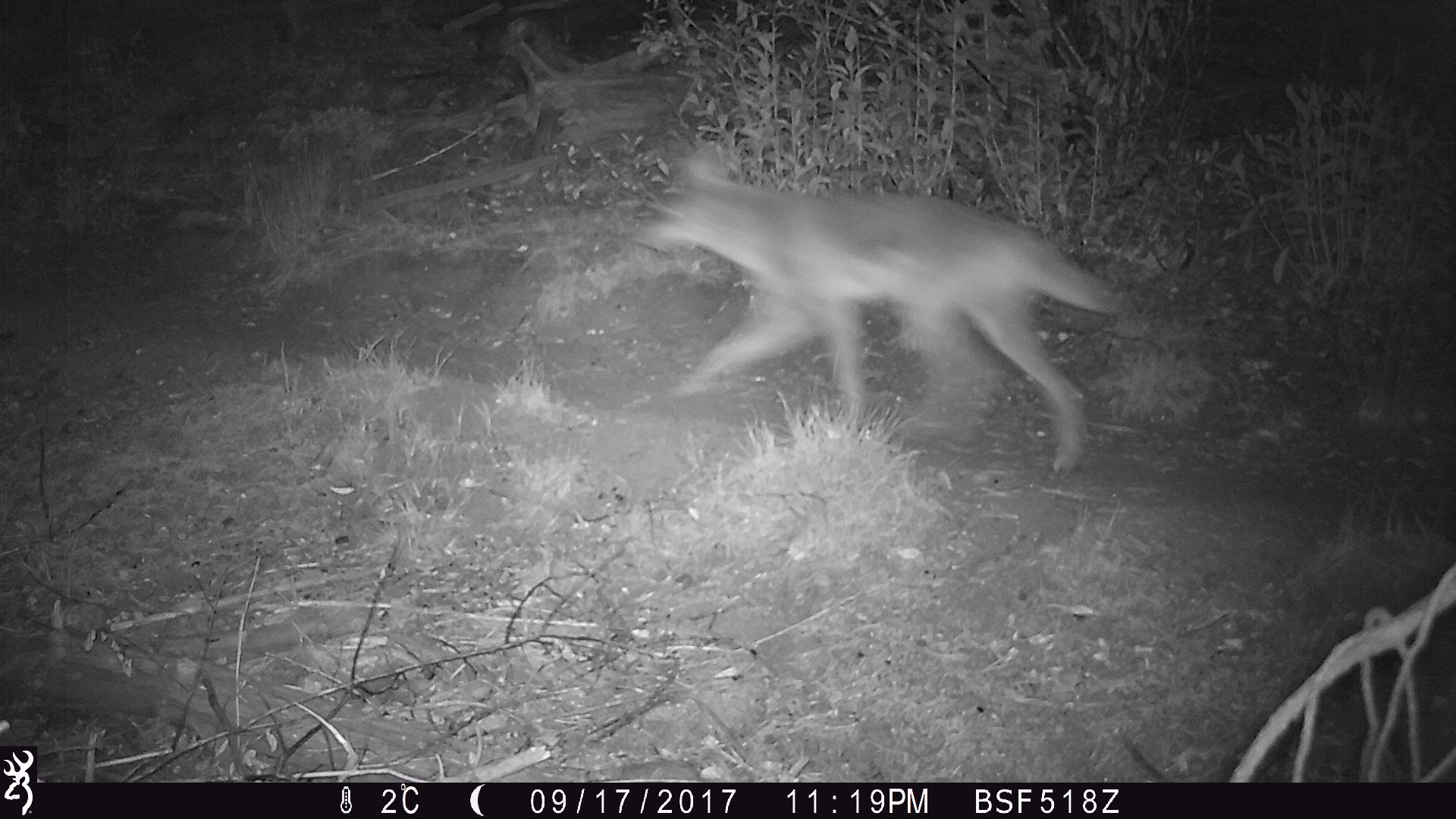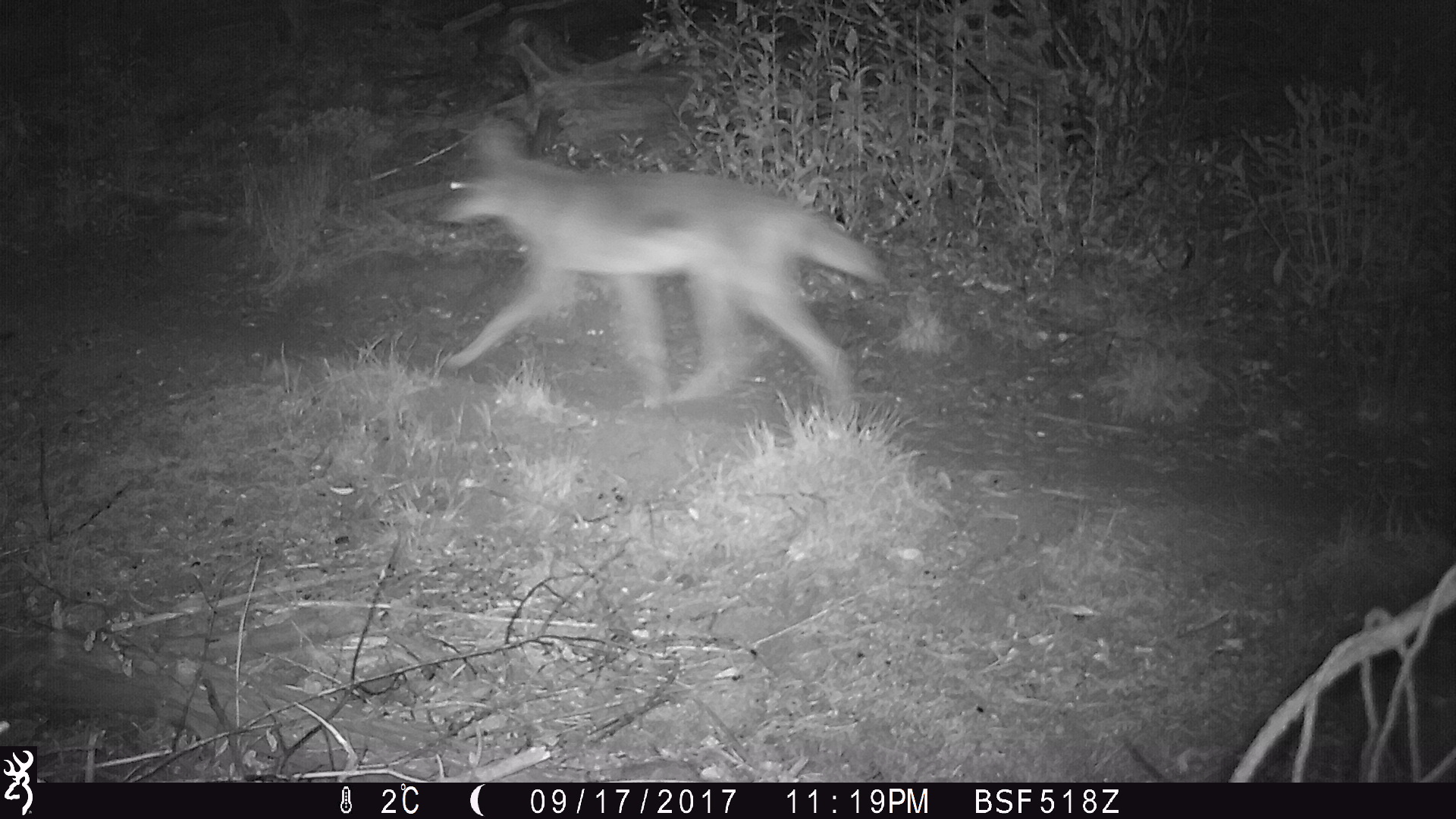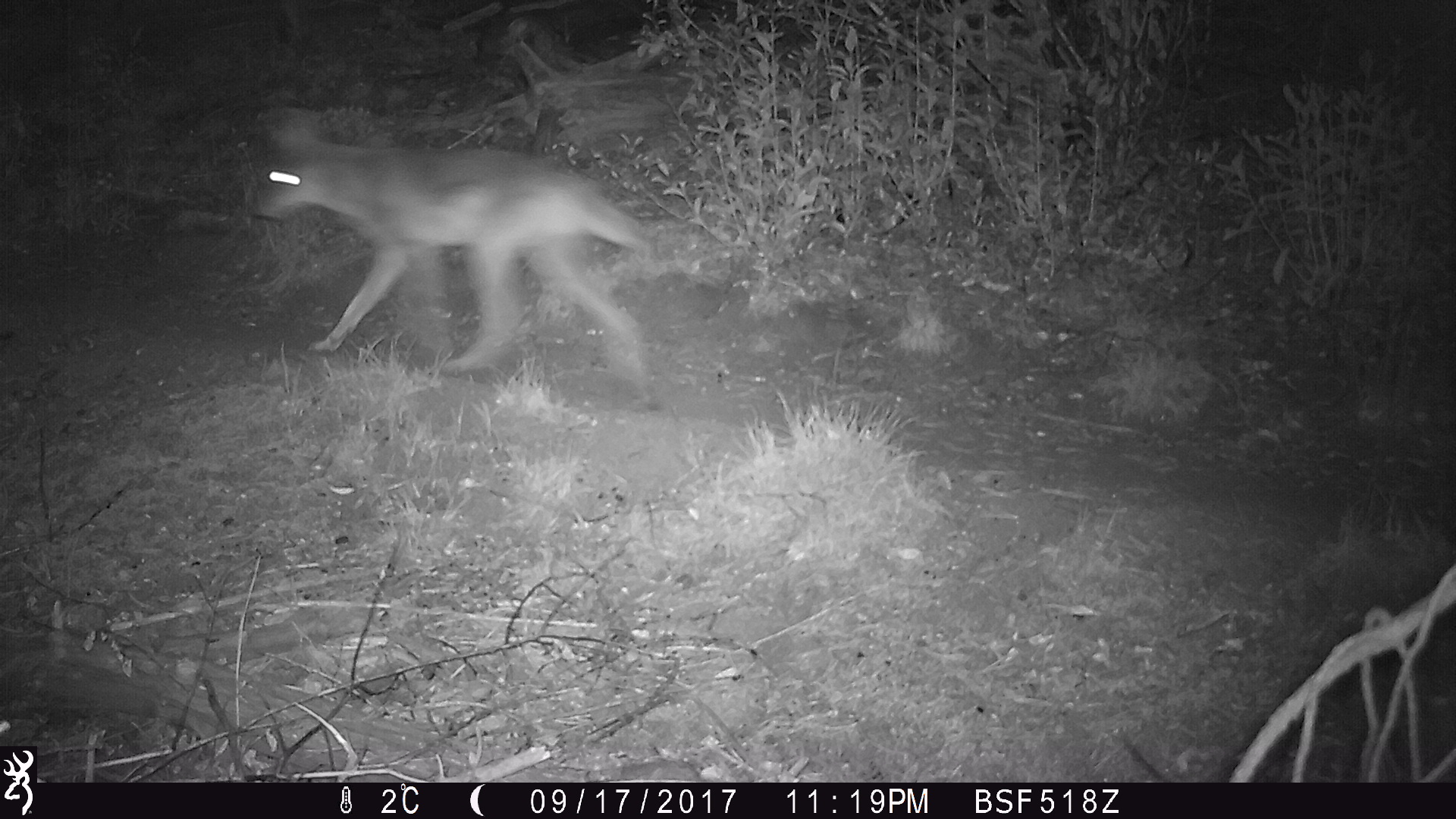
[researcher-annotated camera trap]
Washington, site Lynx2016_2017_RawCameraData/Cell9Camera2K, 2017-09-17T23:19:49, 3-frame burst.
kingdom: Animalia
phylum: Chordata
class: Mammalia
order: Carnivora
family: Canidae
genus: Canis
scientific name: Canis latrans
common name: coyote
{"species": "Canis latrans (coyote)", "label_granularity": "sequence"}